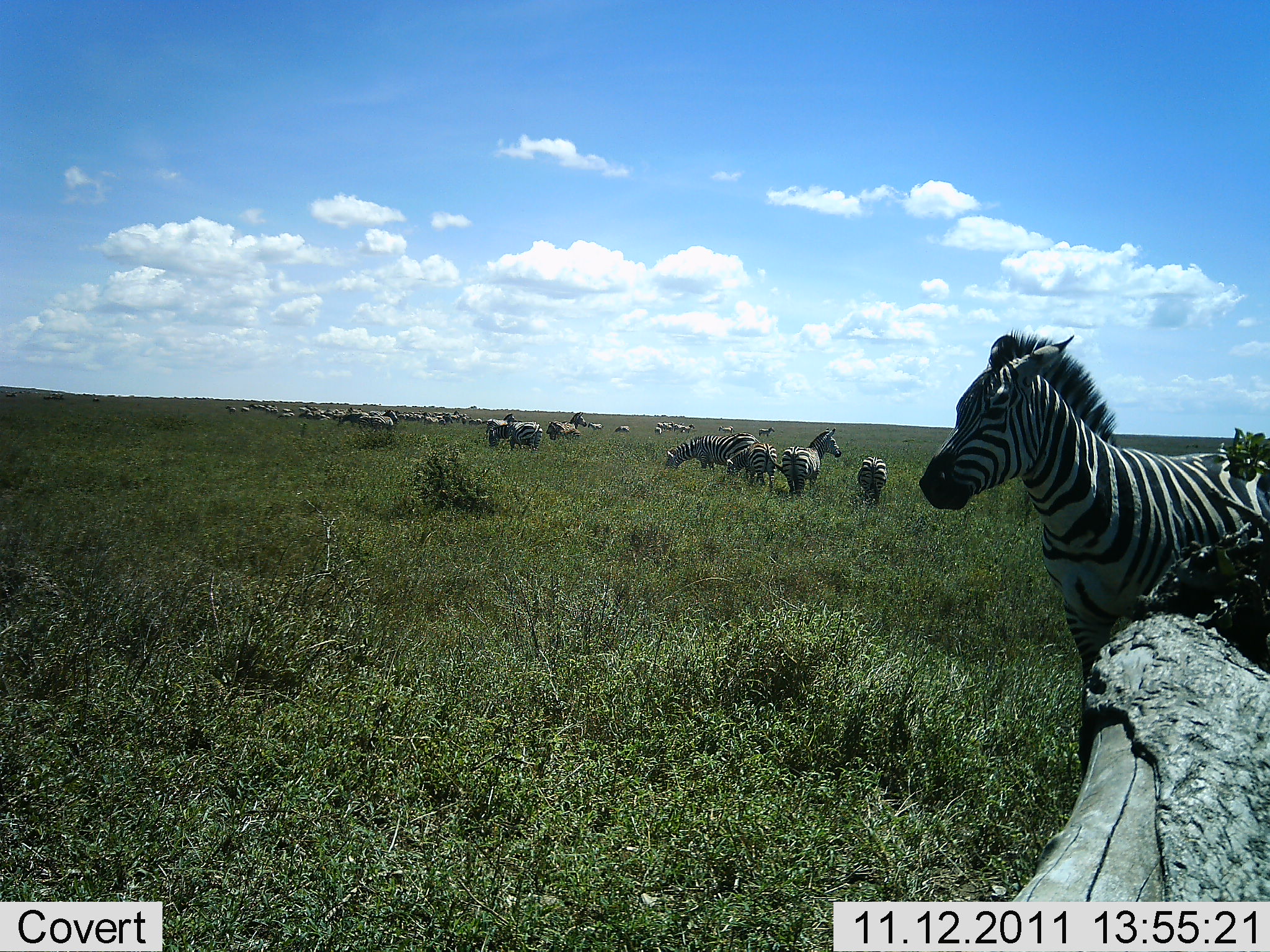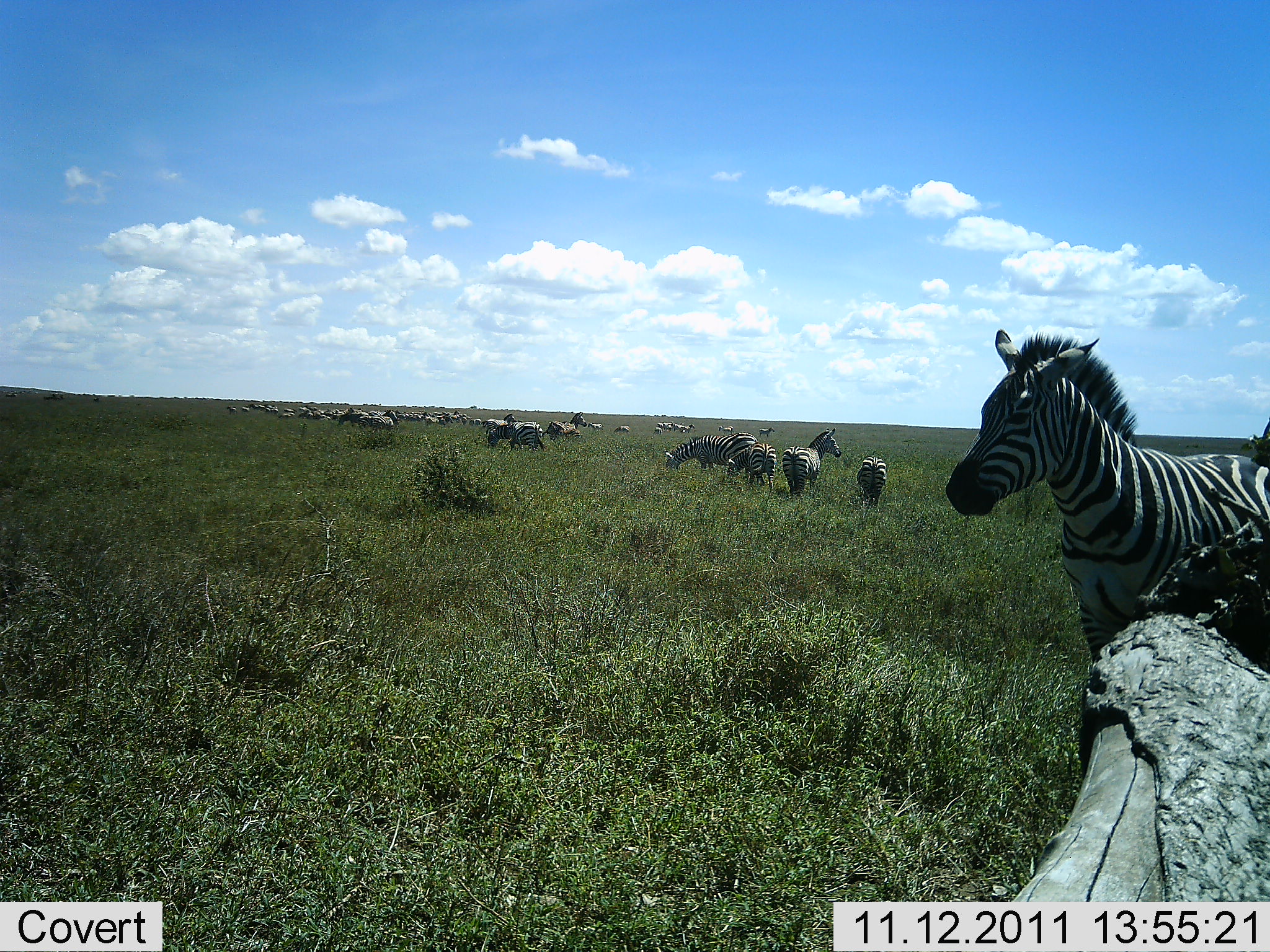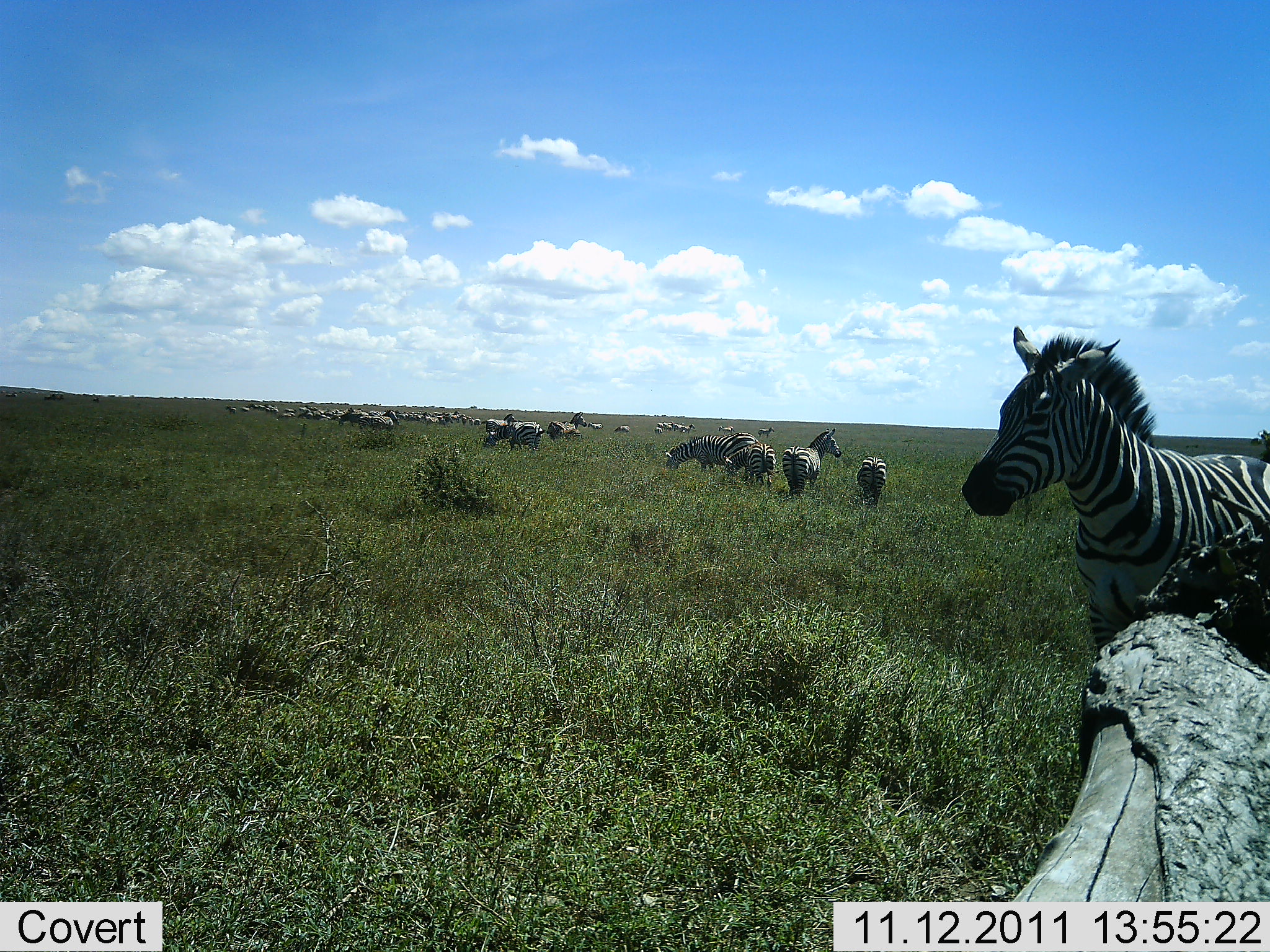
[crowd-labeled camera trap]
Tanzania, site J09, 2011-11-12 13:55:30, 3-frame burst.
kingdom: Animalia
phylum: Chordata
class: Mammalia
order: Perissodactyla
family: Equidae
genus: Equus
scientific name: Equus quagga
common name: plains zebra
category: zebra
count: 11-50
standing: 85%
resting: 15%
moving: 31%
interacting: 15%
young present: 15%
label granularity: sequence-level